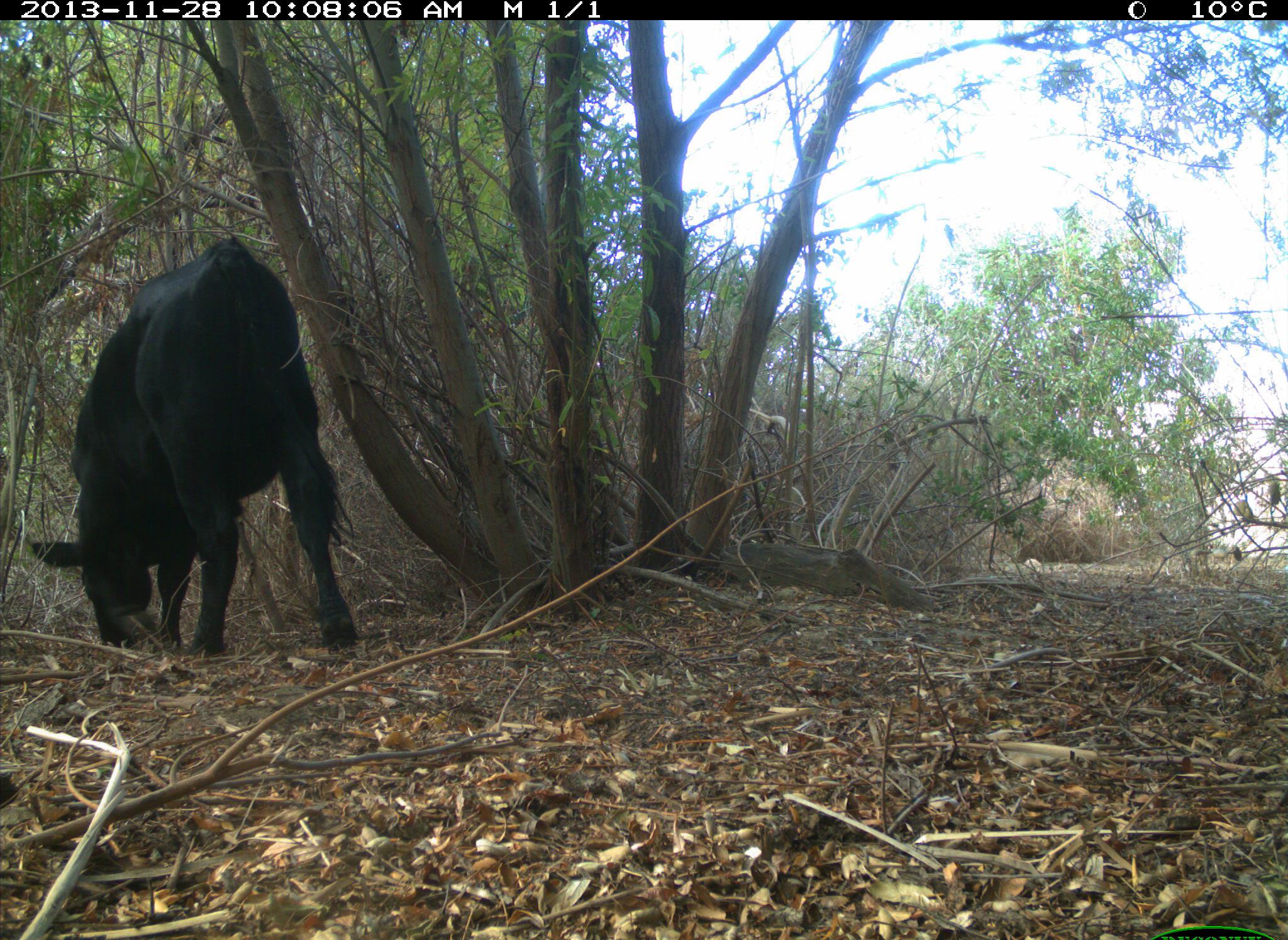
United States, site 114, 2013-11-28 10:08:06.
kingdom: Animalia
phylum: Chordata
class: Mammalia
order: Artiodactyla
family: Bovidae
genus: Bos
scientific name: Bos taurus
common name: cow